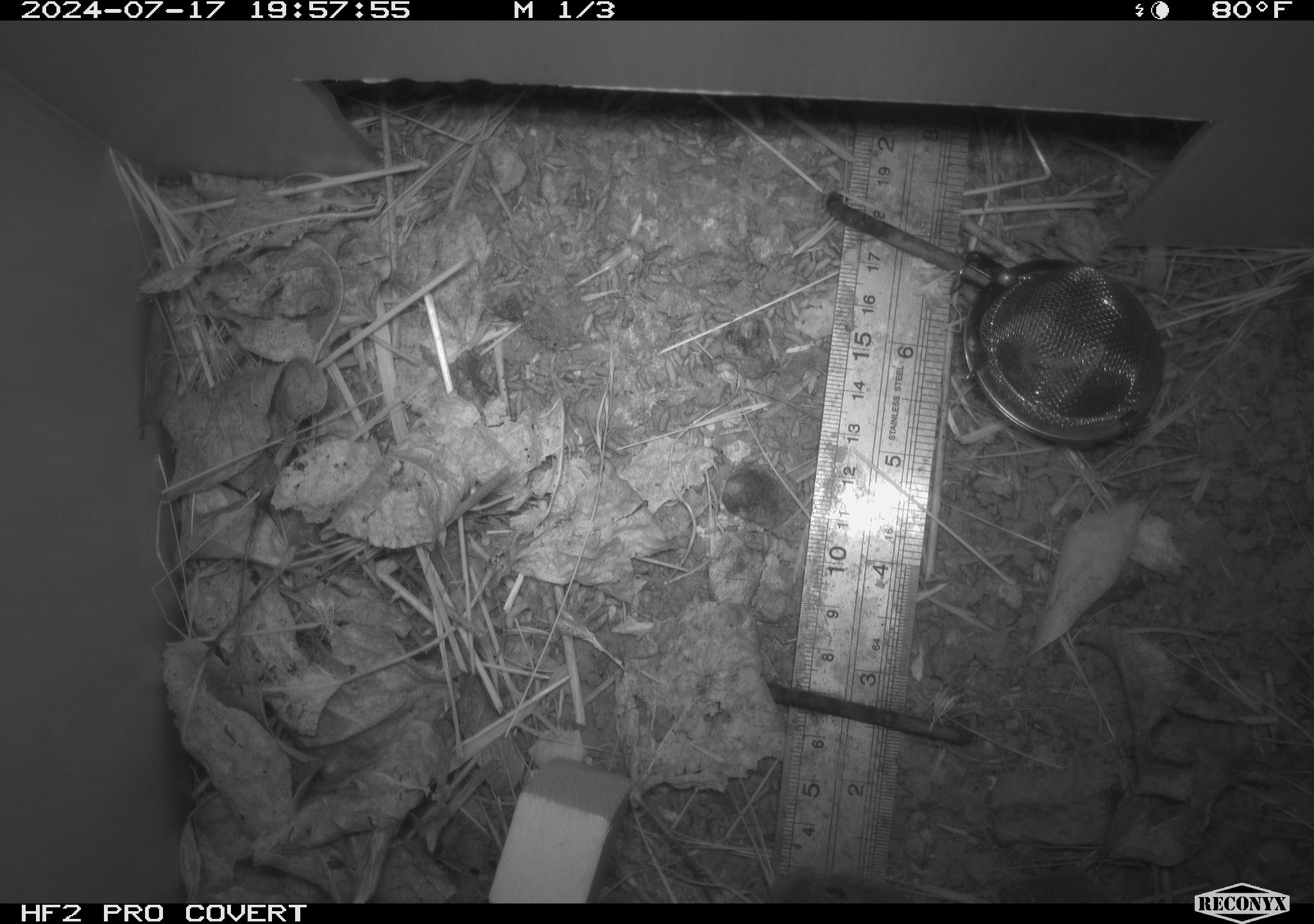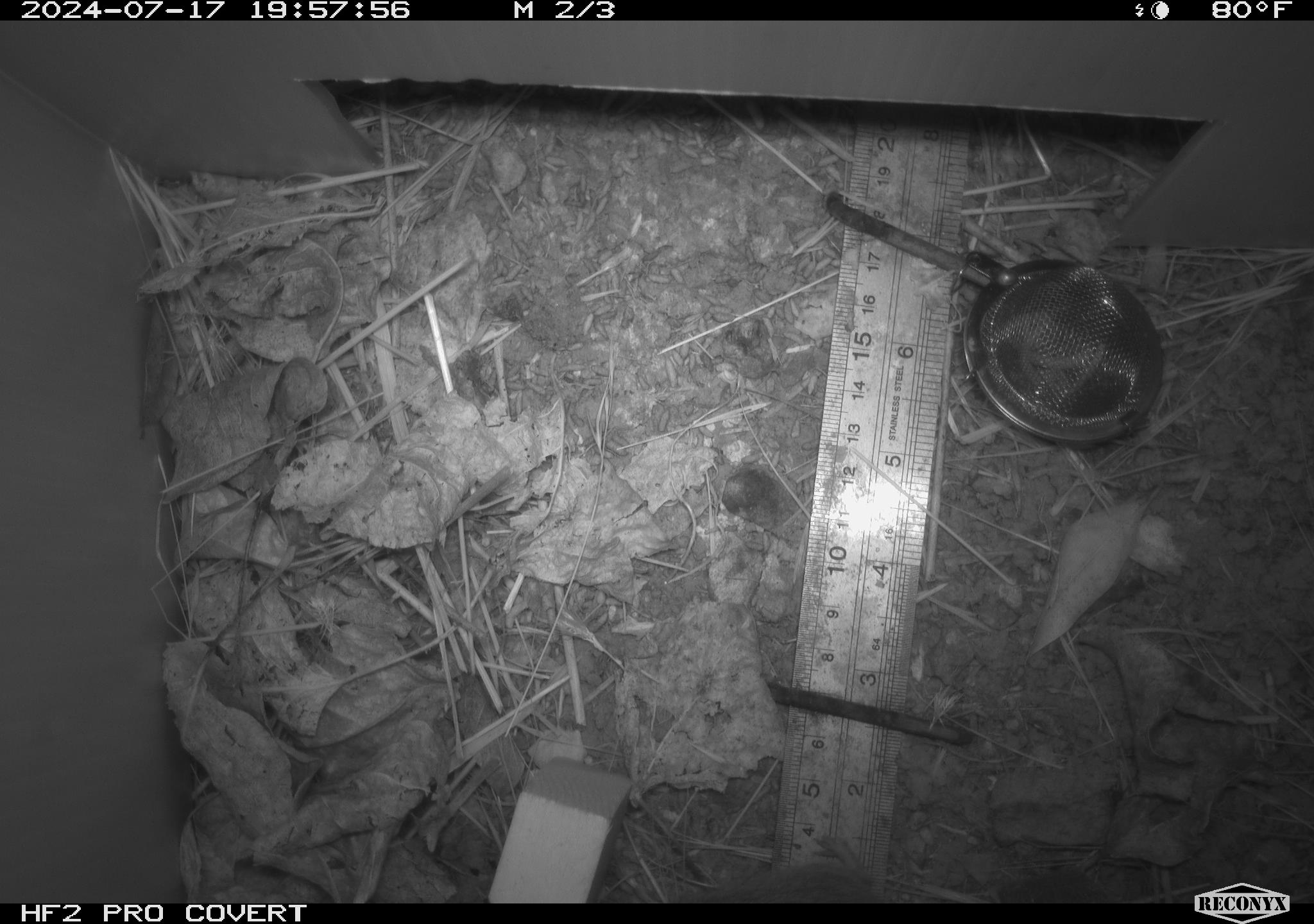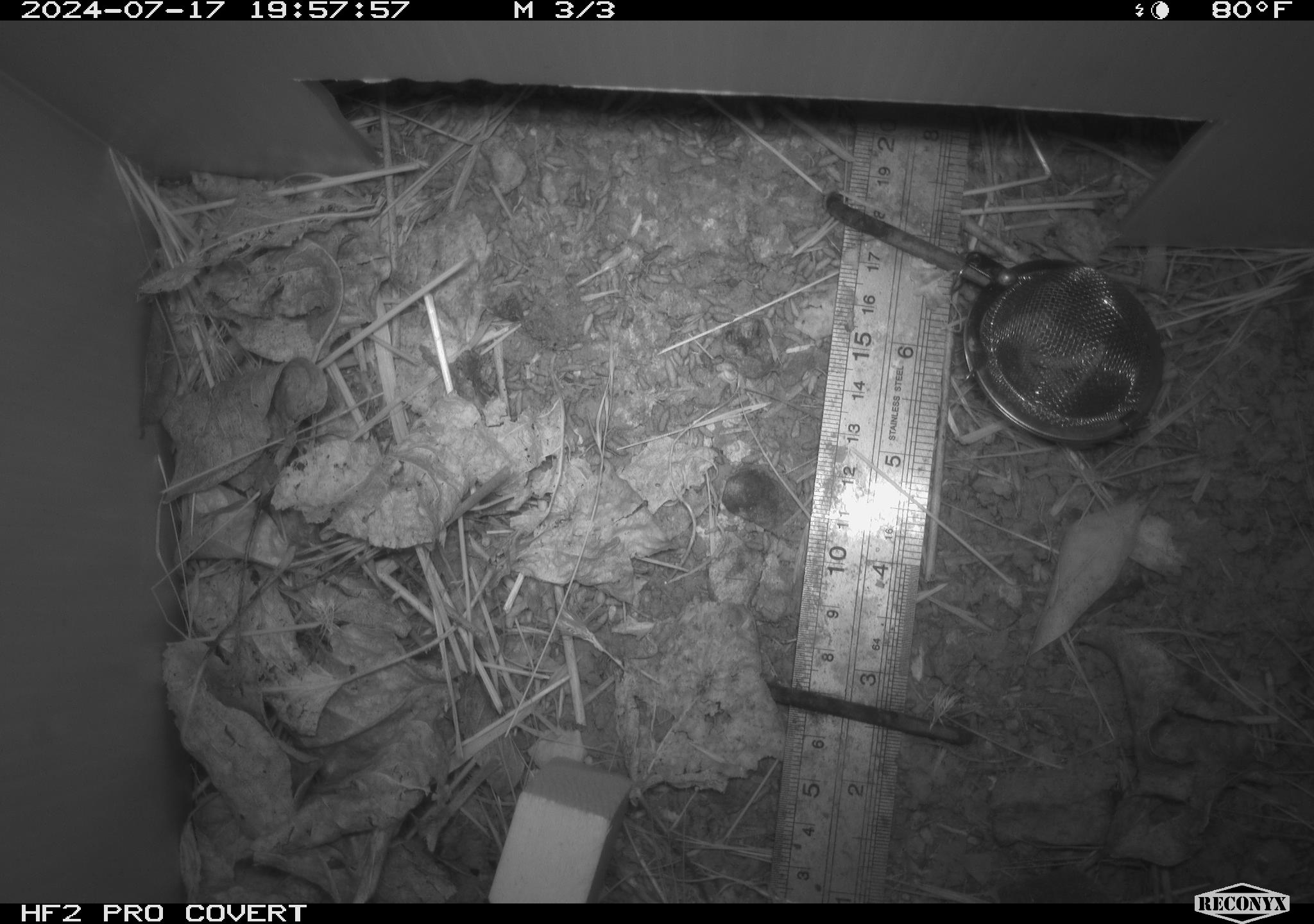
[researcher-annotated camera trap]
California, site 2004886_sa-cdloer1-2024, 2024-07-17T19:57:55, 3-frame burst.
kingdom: Animalia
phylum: Chordata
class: Mammalia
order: Rodentia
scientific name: Rodentia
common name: mouse species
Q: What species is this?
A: Mouse species (Rodentia).